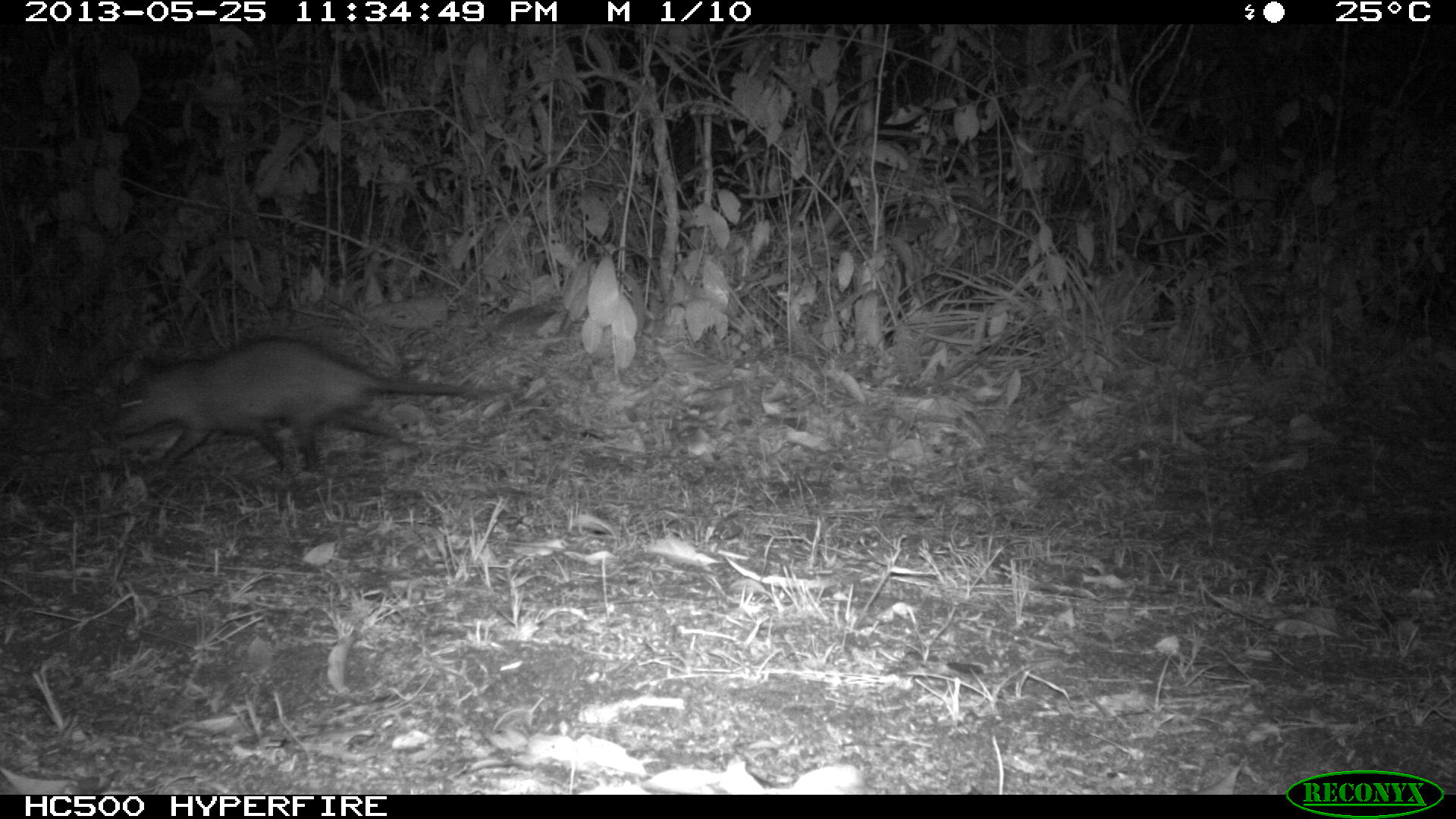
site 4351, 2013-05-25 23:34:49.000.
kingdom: Animalia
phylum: Chordata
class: Mammalia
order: Didelphimorphia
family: Didelphidae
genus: Didelphis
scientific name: Didelphis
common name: american opossums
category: didelphis sp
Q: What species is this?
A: Didelphis sp (american opossums) (Didelphis).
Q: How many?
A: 1.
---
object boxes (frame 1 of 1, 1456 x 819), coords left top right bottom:
didelphis sp: 107 335 496 474